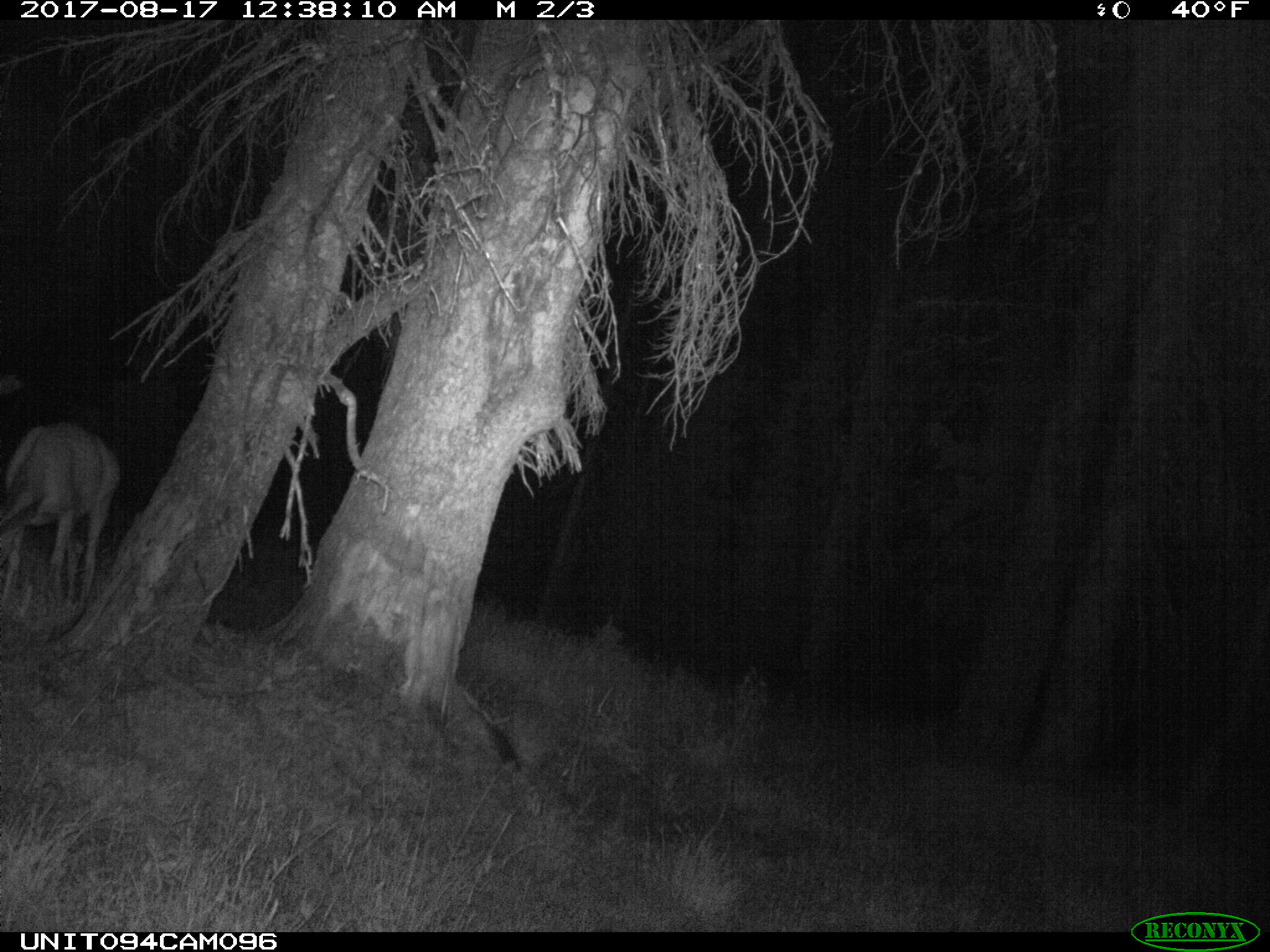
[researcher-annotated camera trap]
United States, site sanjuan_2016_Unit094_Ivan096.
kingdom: Animalia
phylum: Chordata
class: Mammalia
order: Artiodactyla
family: Cervidae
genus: Odocoileus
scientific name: Odocoileus hemionus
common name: mule deer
Odocoileus hemionus (mule deer).